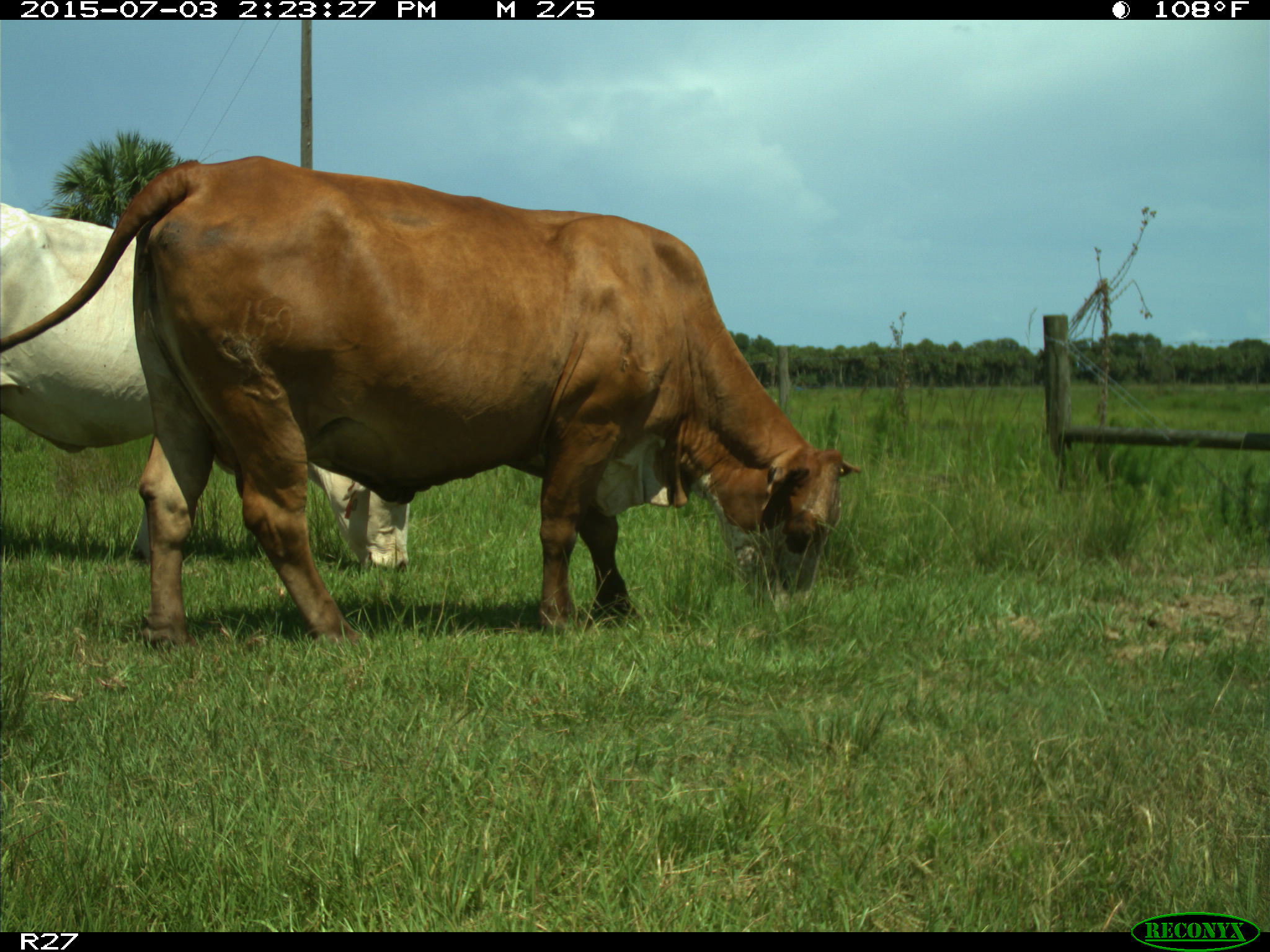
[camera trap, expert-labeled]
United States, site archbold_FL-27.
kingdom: Animalia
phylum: Chordata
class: Mammalia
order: Artiodactyla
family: Bovidae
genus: Bos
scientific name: Bos taurus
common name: domestic cow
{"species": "Bos taurus (domestic cow)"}